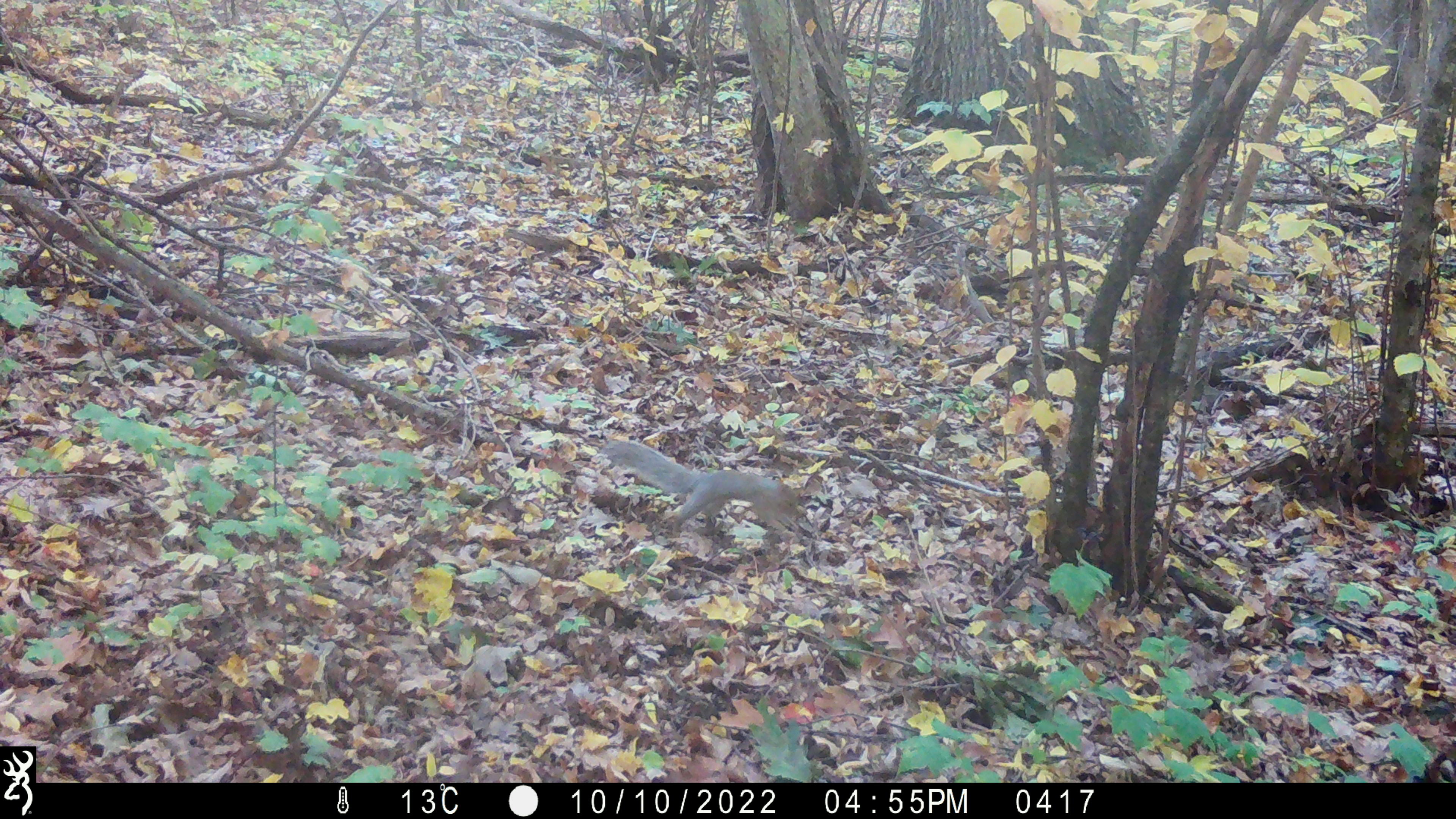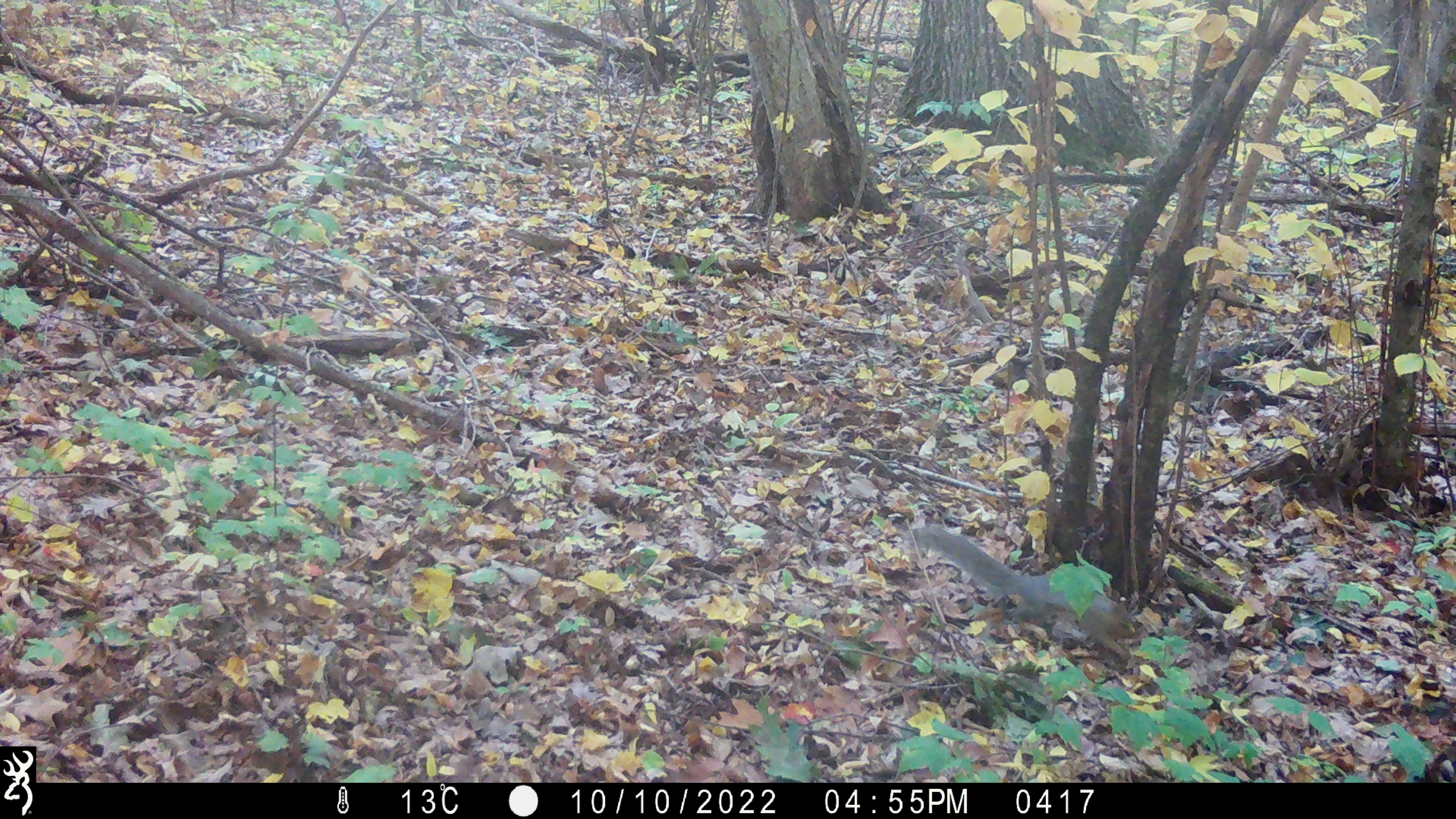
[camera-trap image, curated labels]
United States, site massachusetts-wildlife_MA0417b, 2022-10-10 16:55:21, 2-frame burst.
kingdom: Animalia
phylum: Chordata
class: Mammalia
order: Rodentia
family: Sciuridae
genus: Sciurus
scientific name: Sciurus carolinensis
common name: gray squirrel